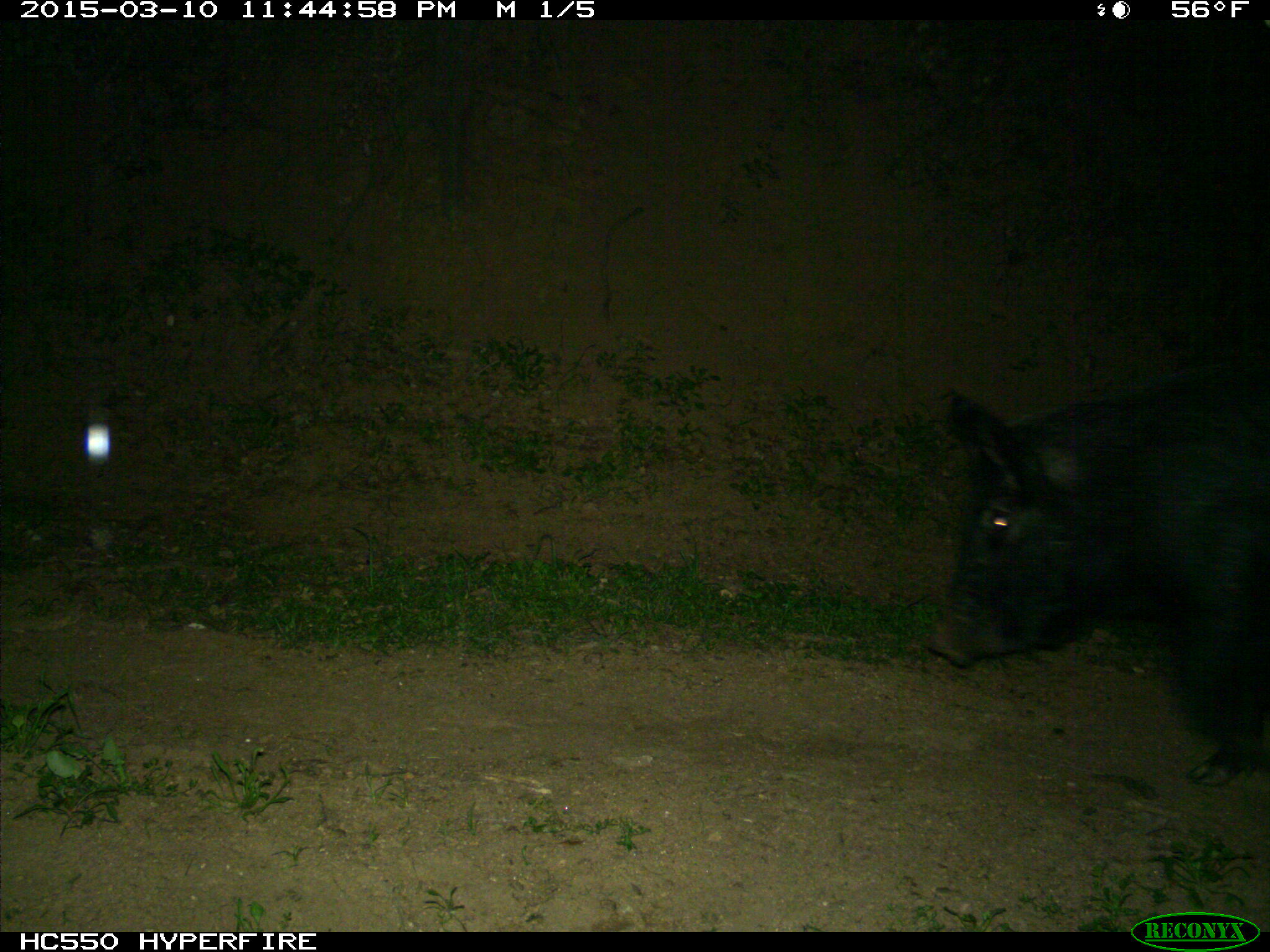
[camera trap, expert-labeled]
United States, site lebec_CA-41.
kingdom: Animalia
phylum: Chordata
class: Mammalia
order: Artiodactyla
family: Suidae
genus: Sus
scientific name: Sus scrofa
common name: wild boar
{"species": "Sus scrofa (wild boar)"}